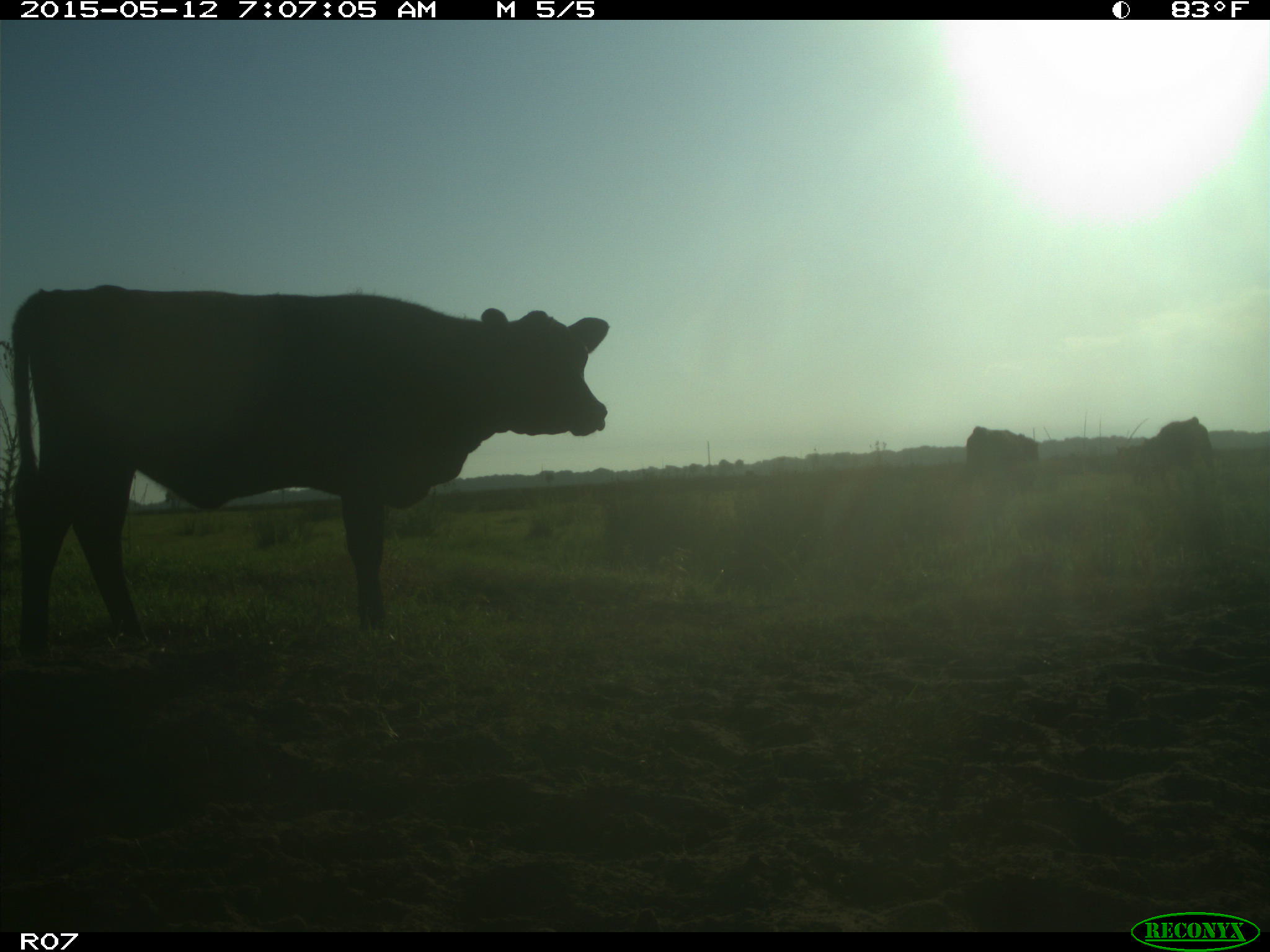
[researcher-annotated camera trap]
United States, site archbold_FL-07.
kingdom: Animalia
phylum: Chordata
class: Mammalia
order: Artiodactyla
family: Bovidae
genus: Bos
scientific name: Bos taurus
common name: domestic cow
Bos taurus (domestic cow).